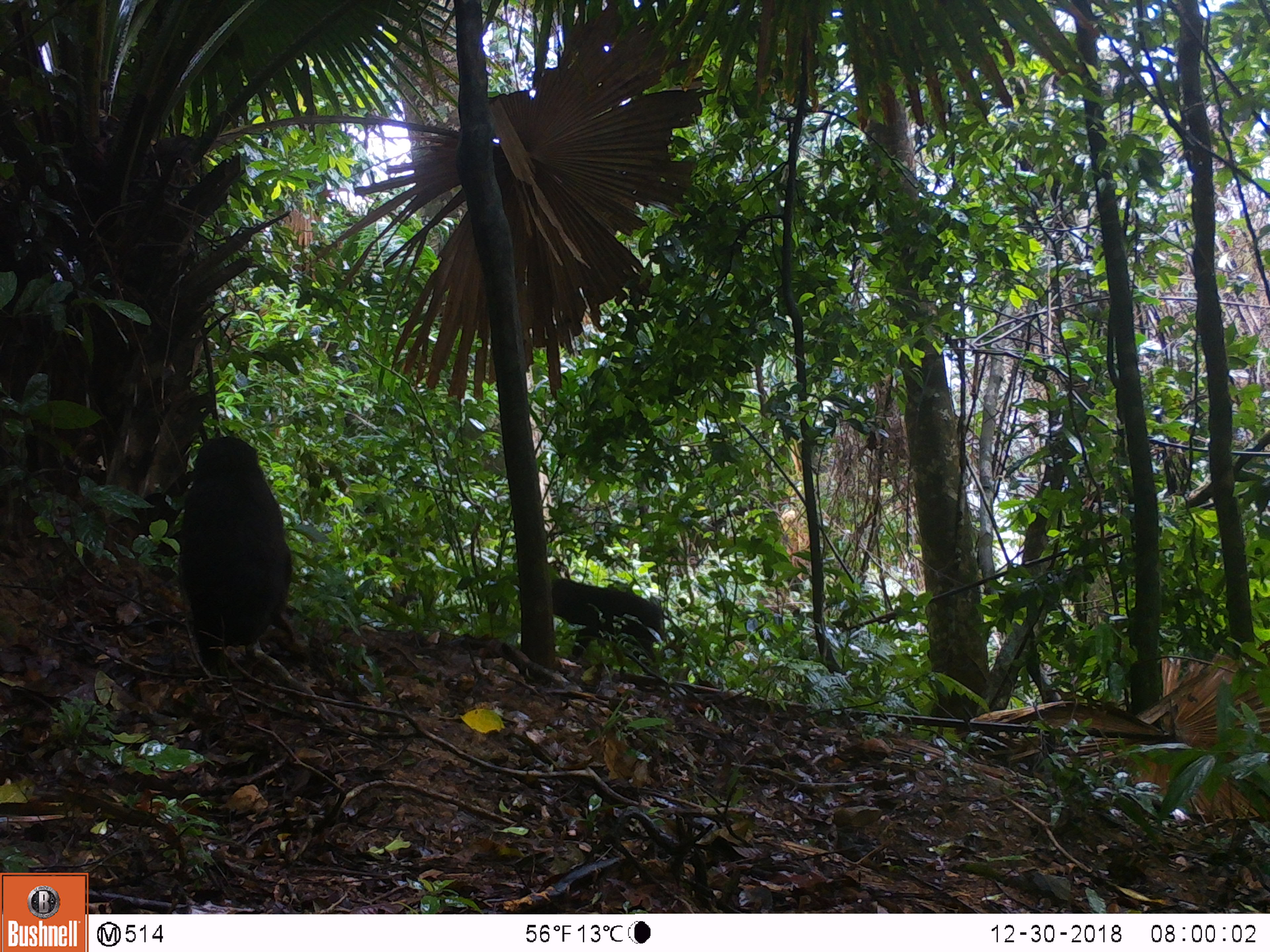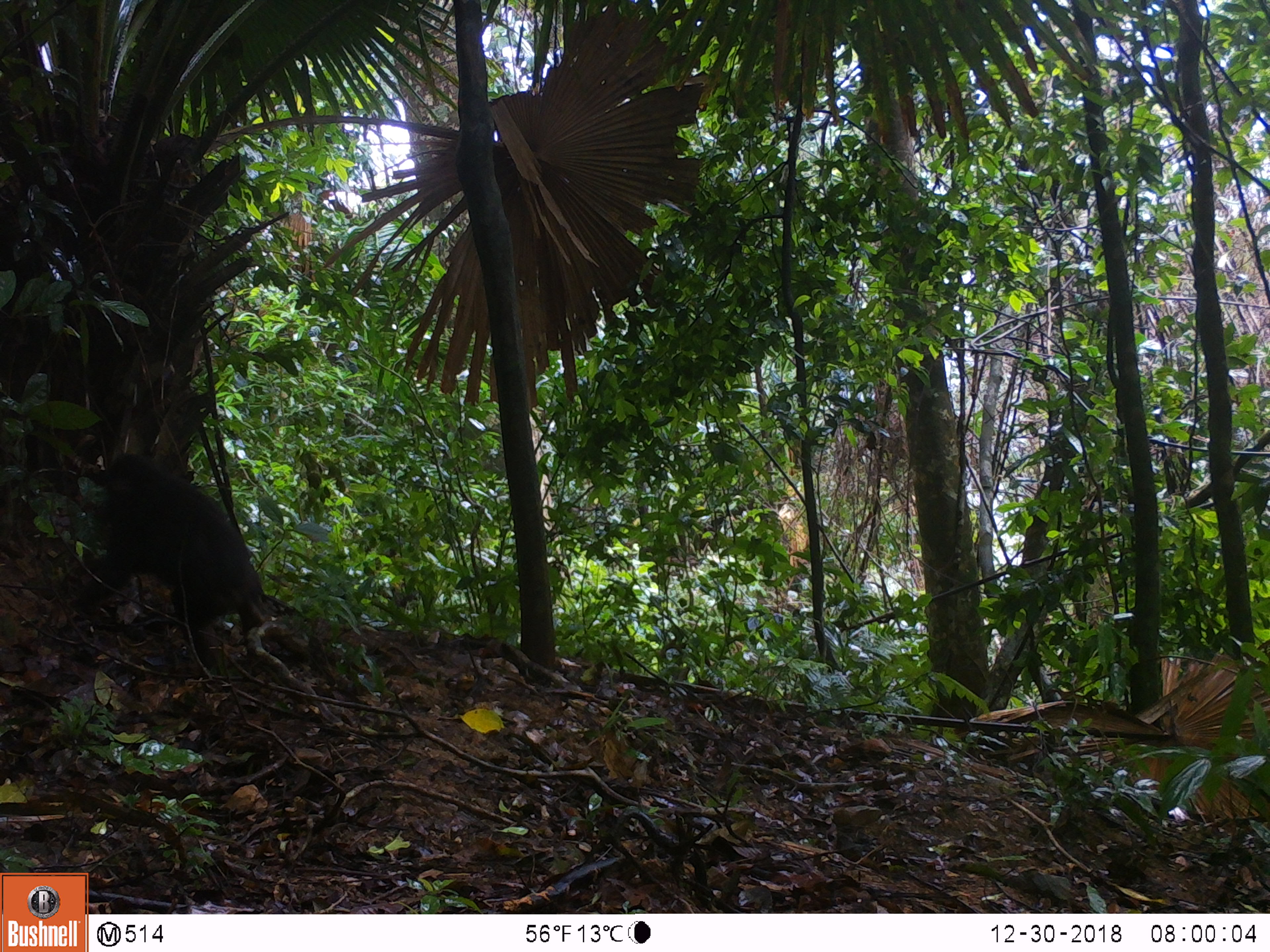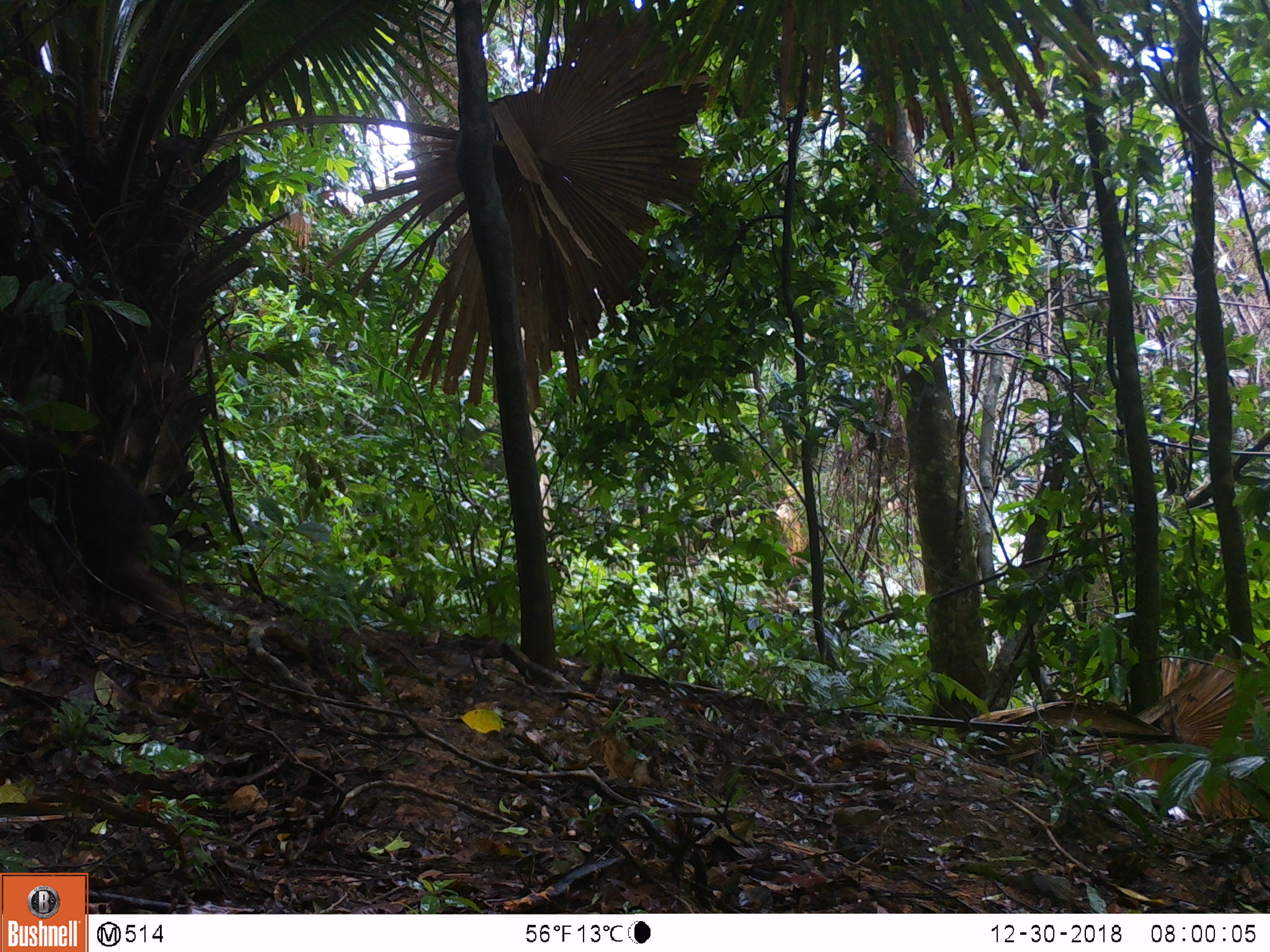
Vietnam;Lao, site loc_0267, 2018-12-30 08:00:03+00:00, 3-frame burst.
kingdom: Animalia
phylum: Chordata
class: Mammalia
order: Primates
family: Cercopithecidae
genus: Macaca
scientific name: Macaca arctoides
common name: stump-tailed macaque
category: stump tailed macaque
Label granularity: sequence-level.